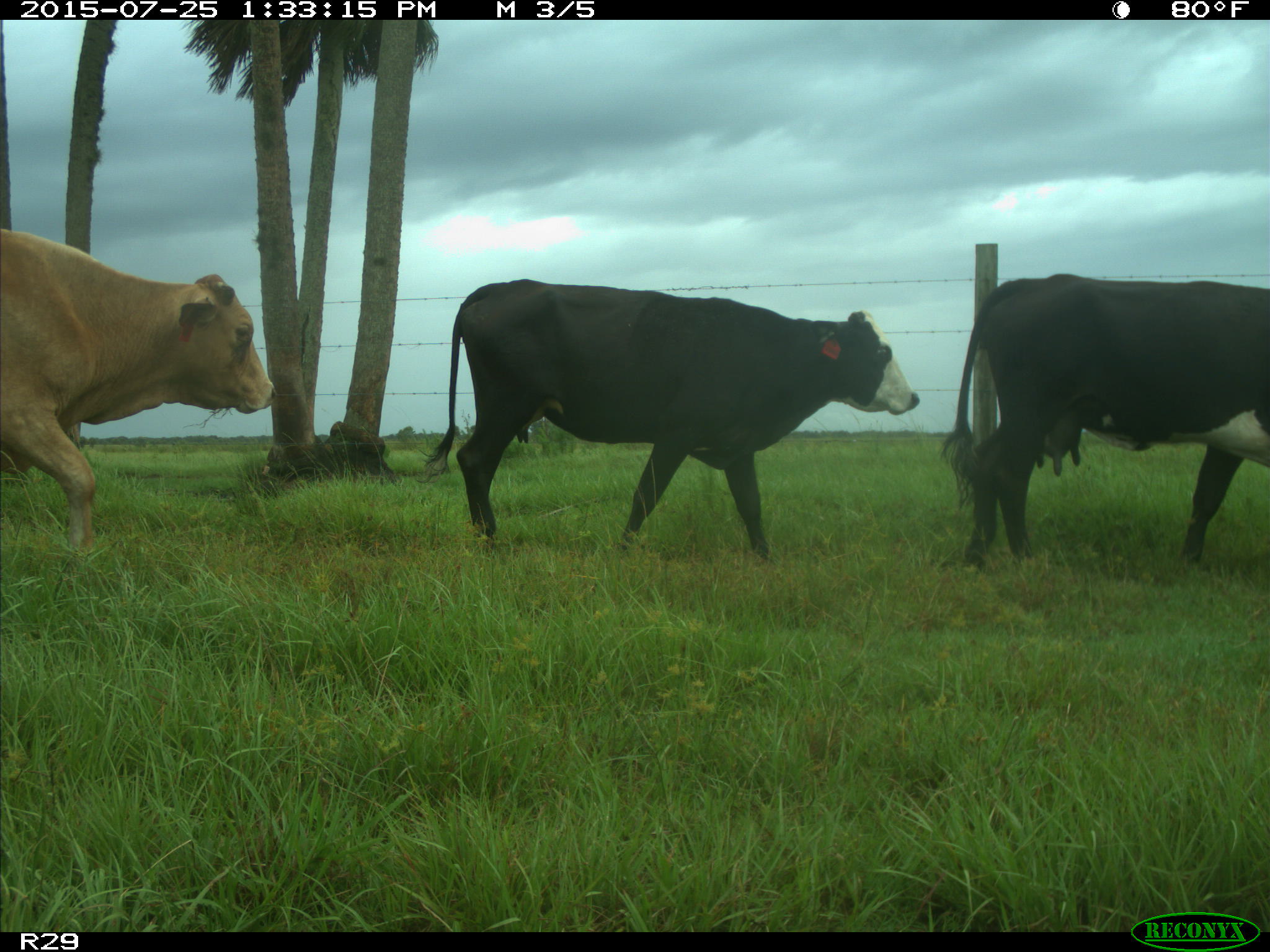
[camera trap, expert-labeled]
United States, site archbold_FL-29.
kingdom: Animalia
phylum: Chordata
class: Mammalia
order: Artiodactyla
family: Bovidae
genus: Bos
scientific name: Bos taurus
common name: domestic cow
Bos taurus (domestic cow).